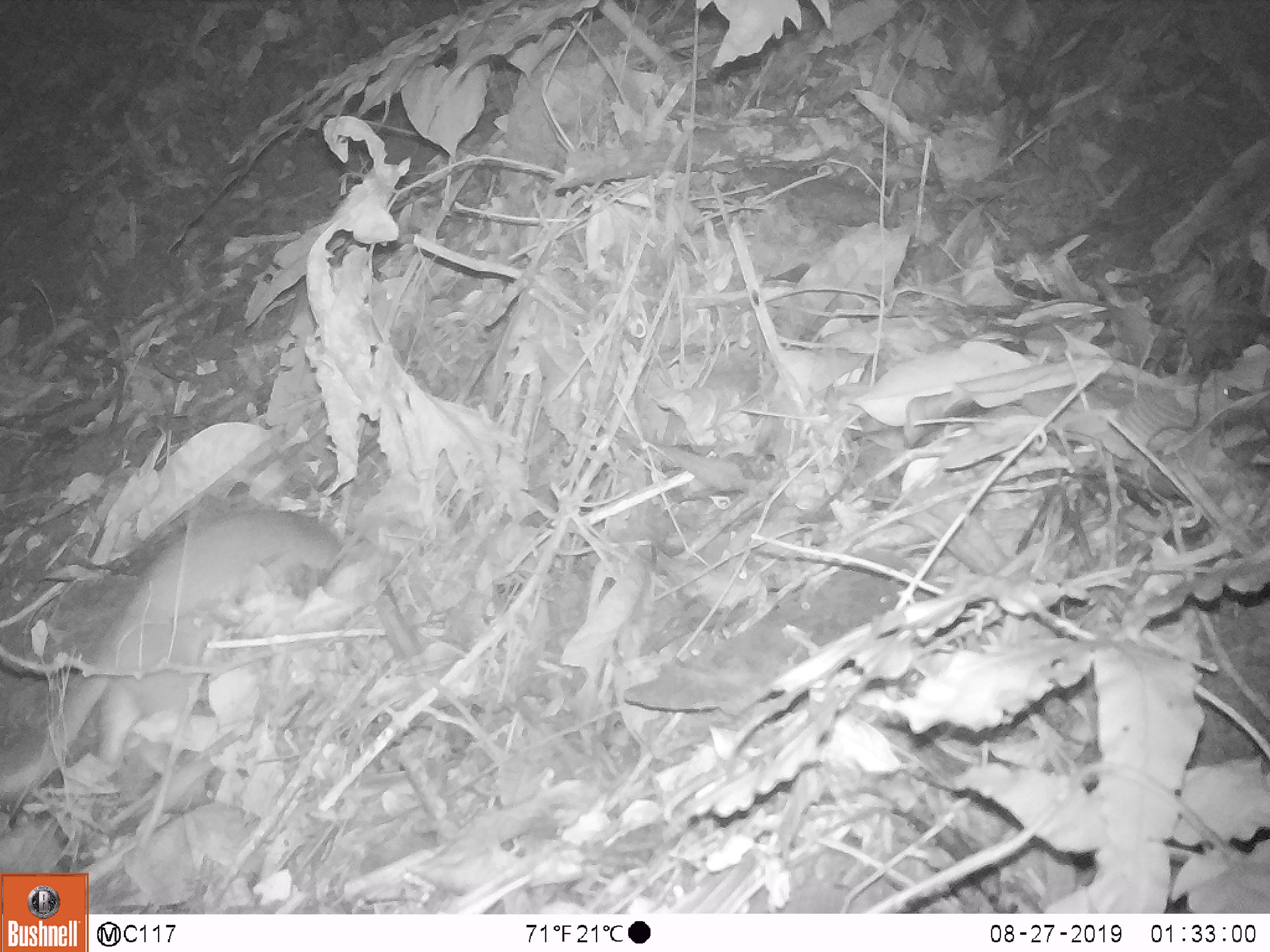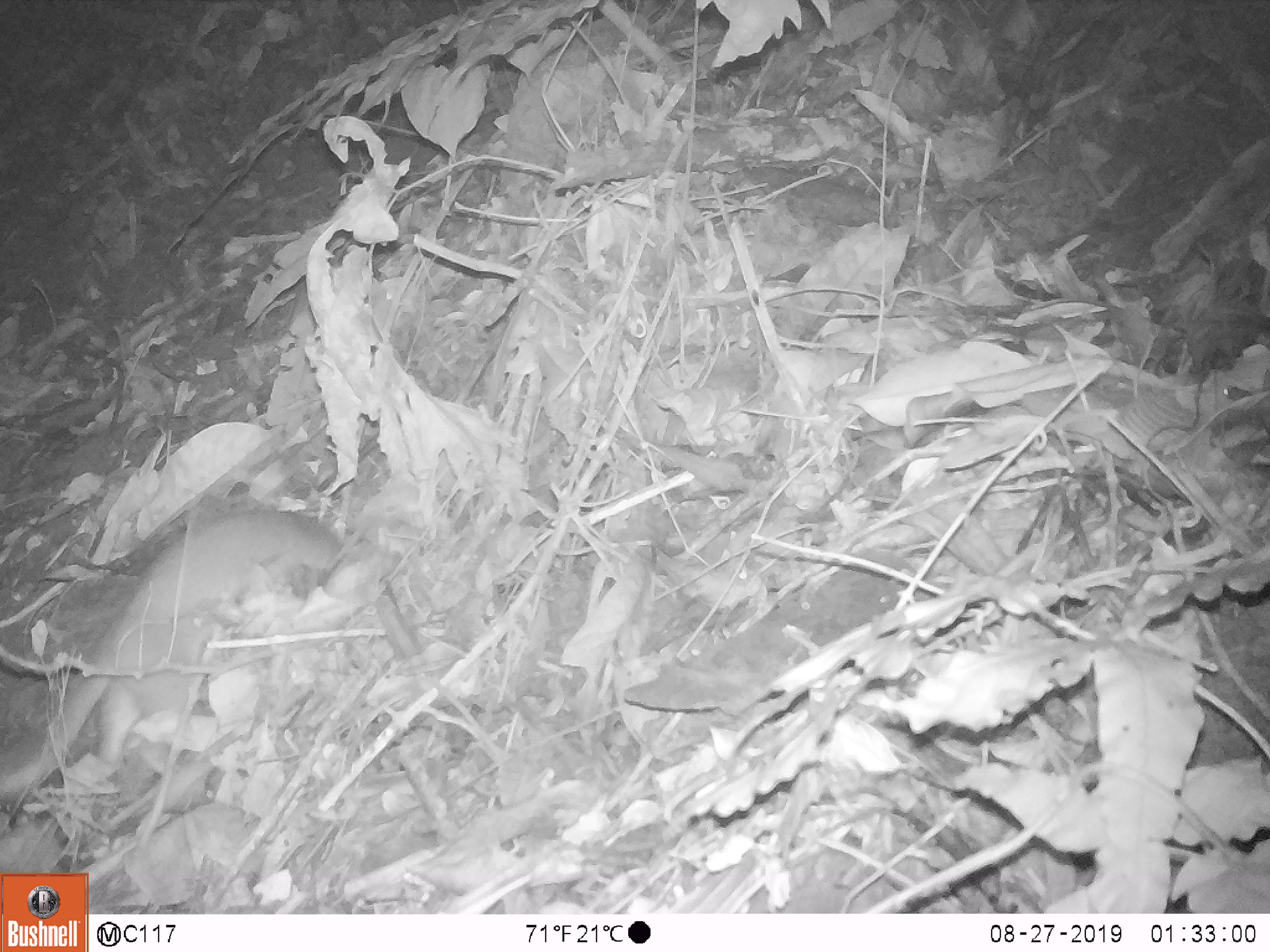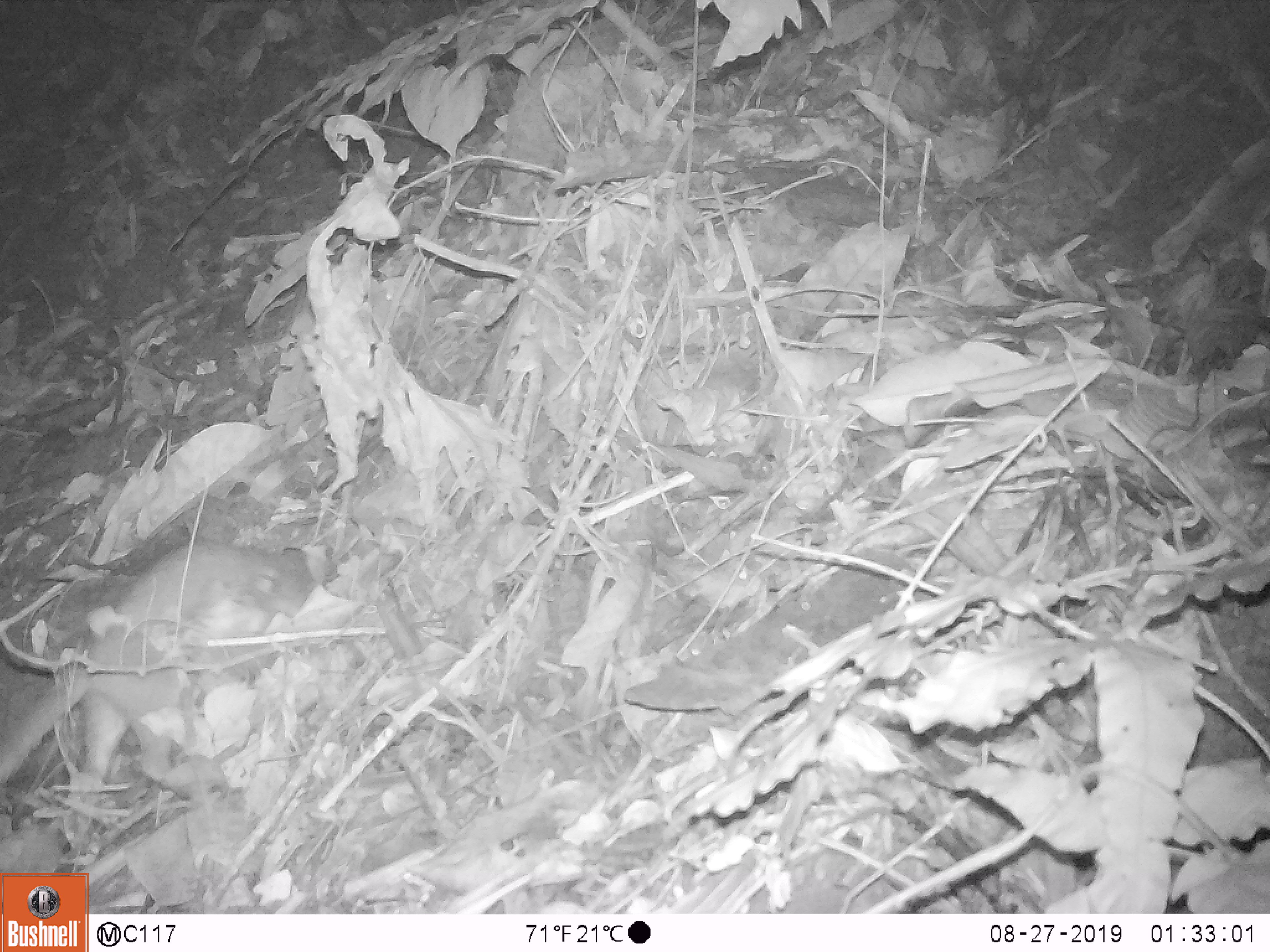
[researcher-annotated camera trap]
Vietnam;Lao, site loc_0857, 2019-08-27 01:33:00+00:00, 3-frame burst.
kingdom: Animalia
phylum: Chordata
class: Mammalia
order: Carnivora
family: Mustelidae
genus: Melogale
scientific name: Melogale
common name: ferret badger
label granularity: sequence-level